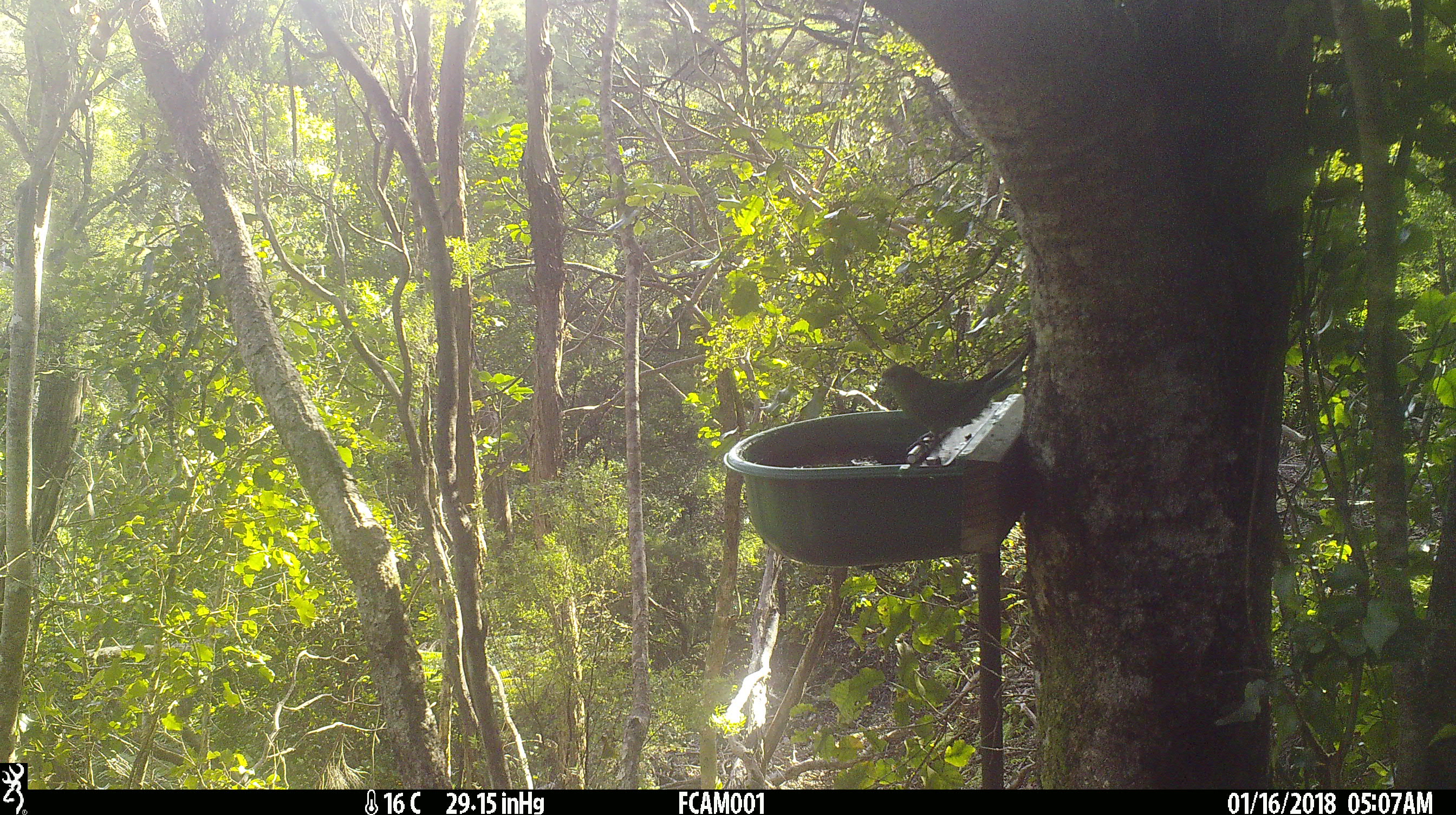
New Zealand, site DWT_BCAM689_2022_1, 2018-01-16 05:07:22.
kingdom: Animalia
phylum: Chordata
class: Aves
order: Psittaciformes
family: Psittaculidae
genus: Cyanoramphus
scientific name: Cyanoramphus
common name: parakeet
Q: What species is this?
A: Parakeet (Cyanoramphus).